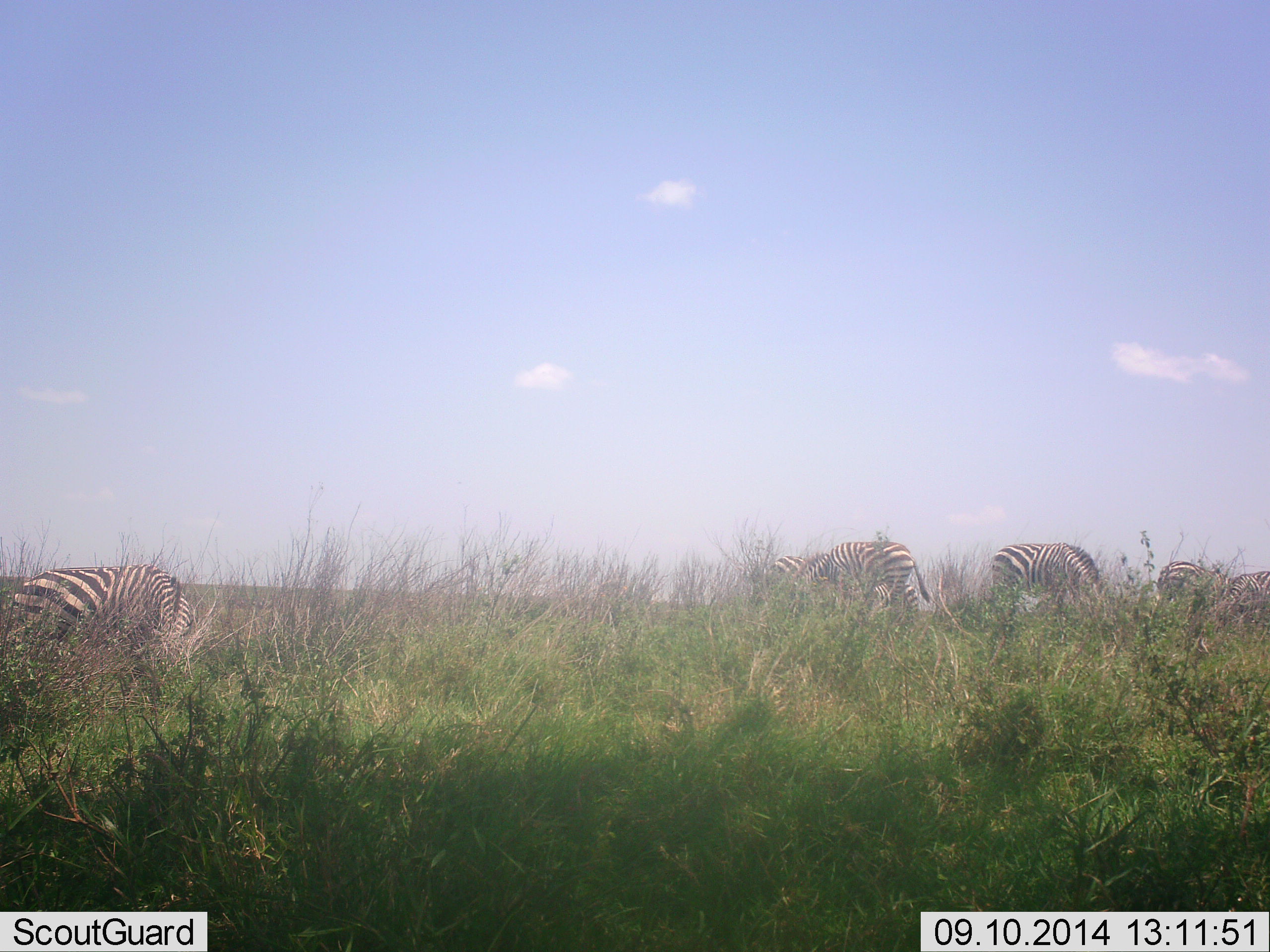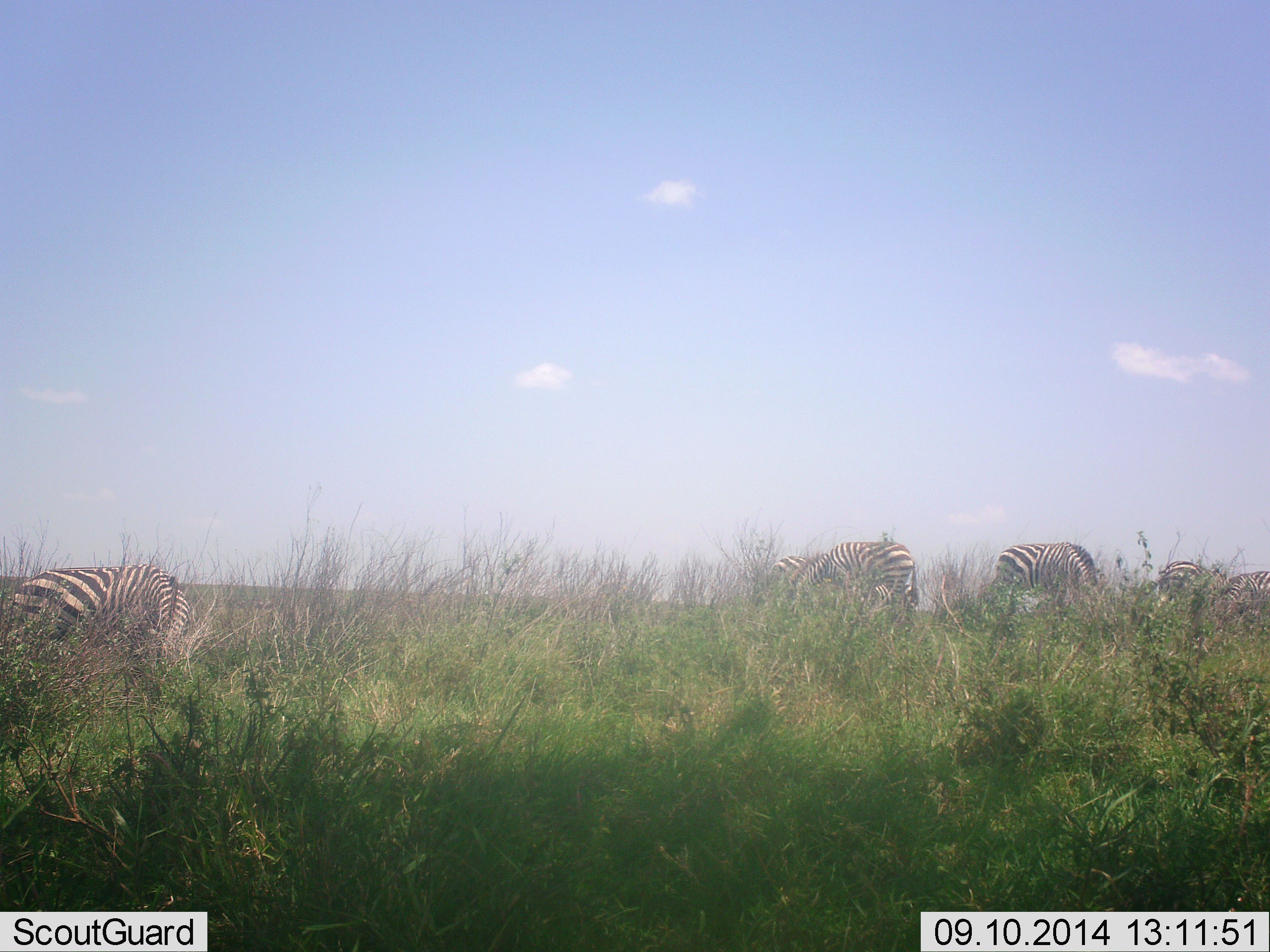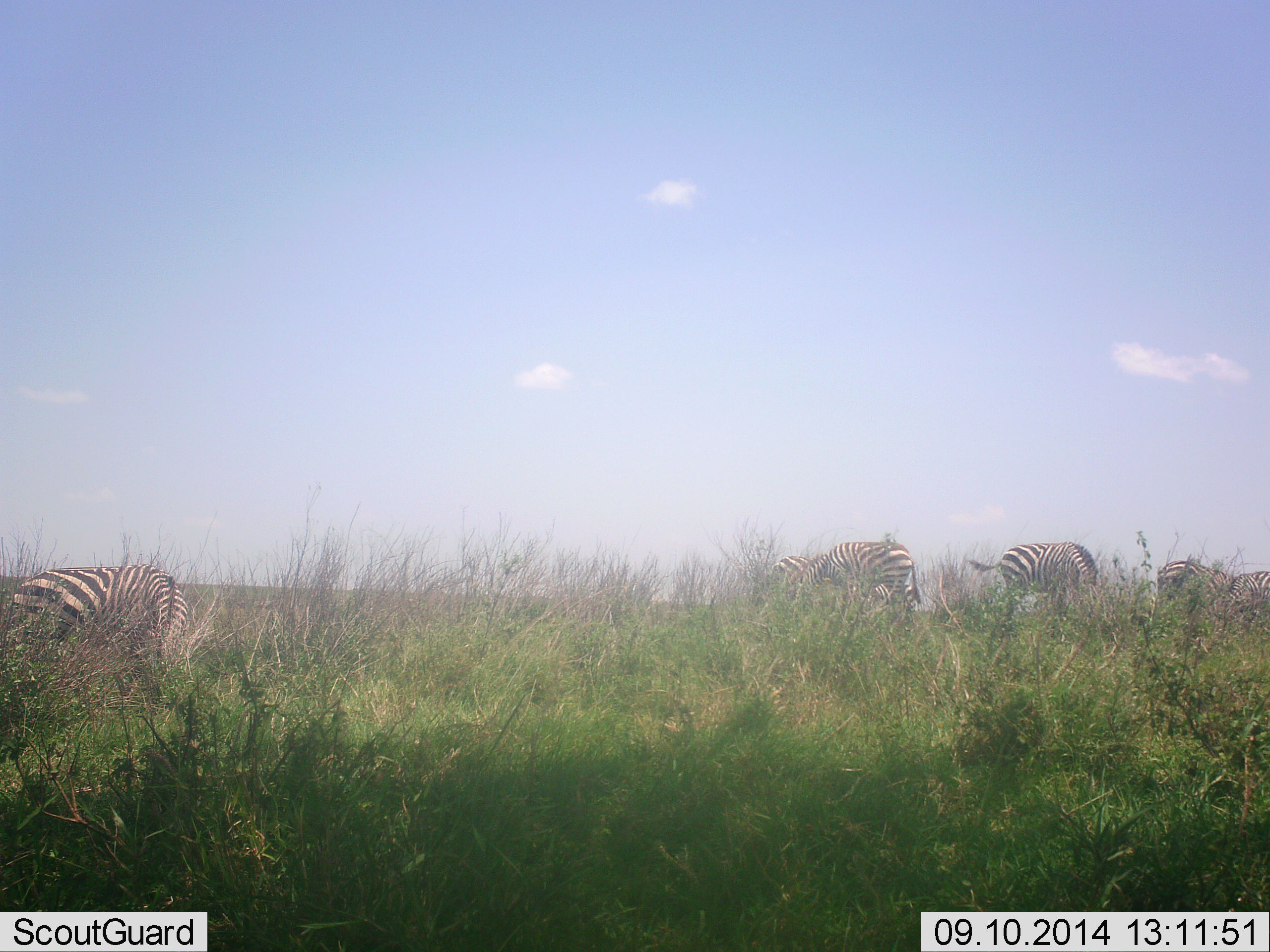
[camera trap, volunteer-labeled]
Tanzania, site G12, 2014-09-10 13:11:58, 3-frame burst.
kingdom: Animalia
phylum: Chordata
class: Mammalia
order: Perissodactyla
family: Equidae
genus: Equus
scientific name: Equus quagga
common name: plains zebra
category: zebra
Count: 6.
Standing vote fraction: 10%.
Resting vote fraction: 20%.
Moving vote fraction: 0%.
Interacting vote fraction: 10%.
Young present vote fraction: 0%.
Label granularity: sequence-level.